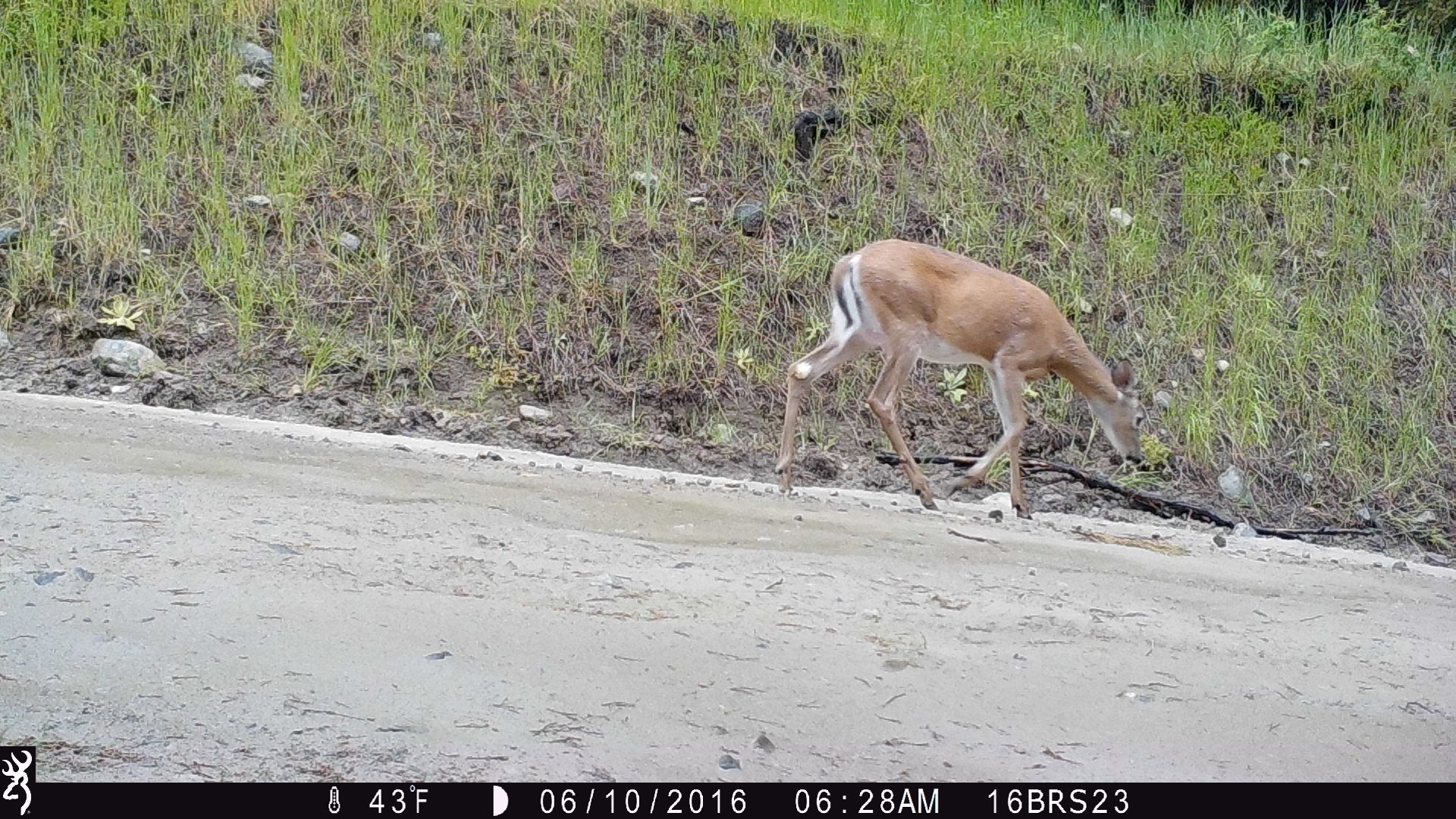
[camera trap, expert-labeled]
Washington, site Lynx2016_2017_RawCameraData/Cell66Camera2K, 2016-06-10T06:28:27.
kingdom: Animalia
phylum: Chordata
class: Mammalia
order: Artiodactyla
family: Cervidae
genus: Odocoileus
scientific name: Odocoileus virginianus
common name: white-tailed deer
Odocoileus virginianus (white-tailed deer). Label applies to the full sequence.